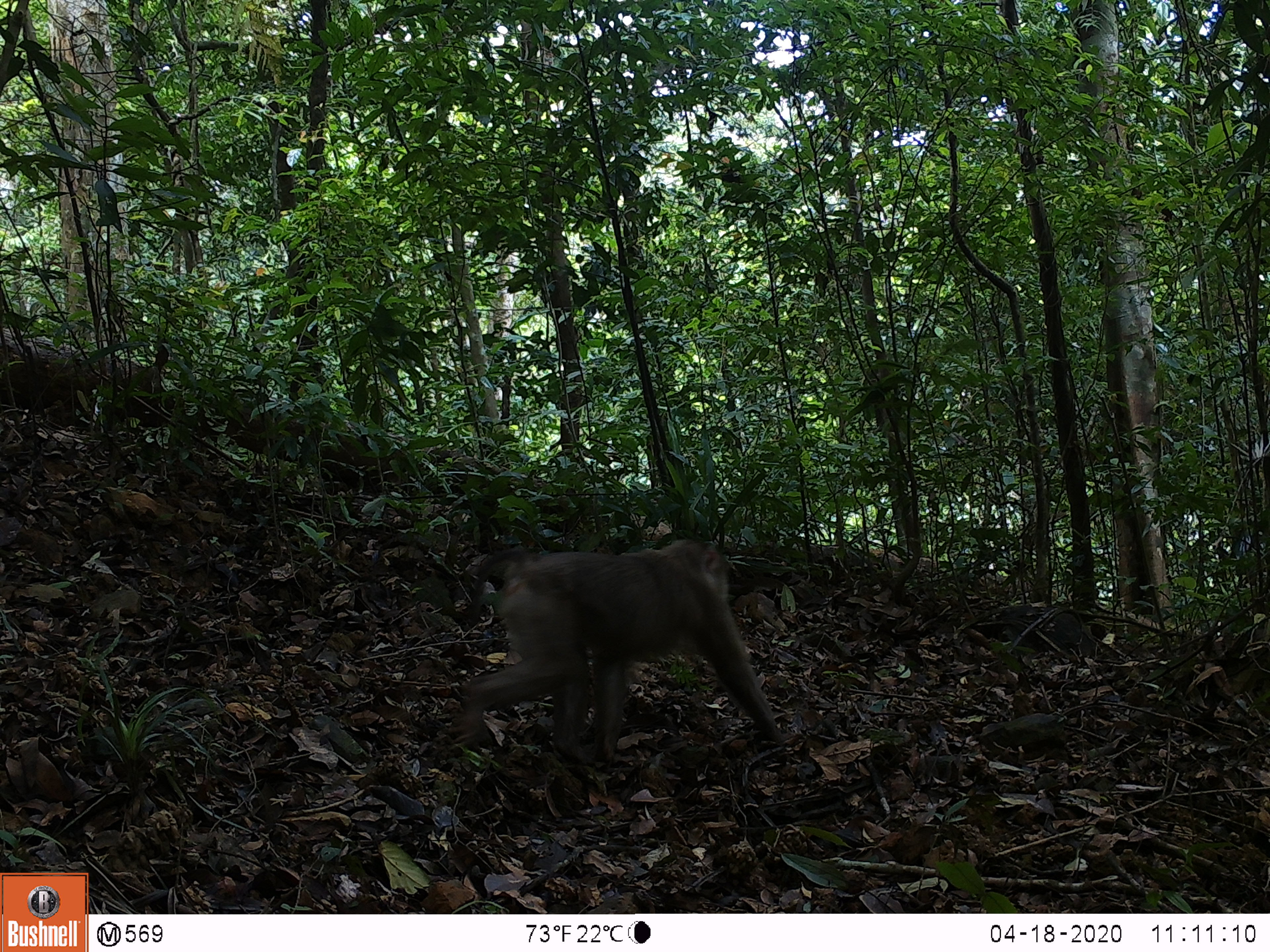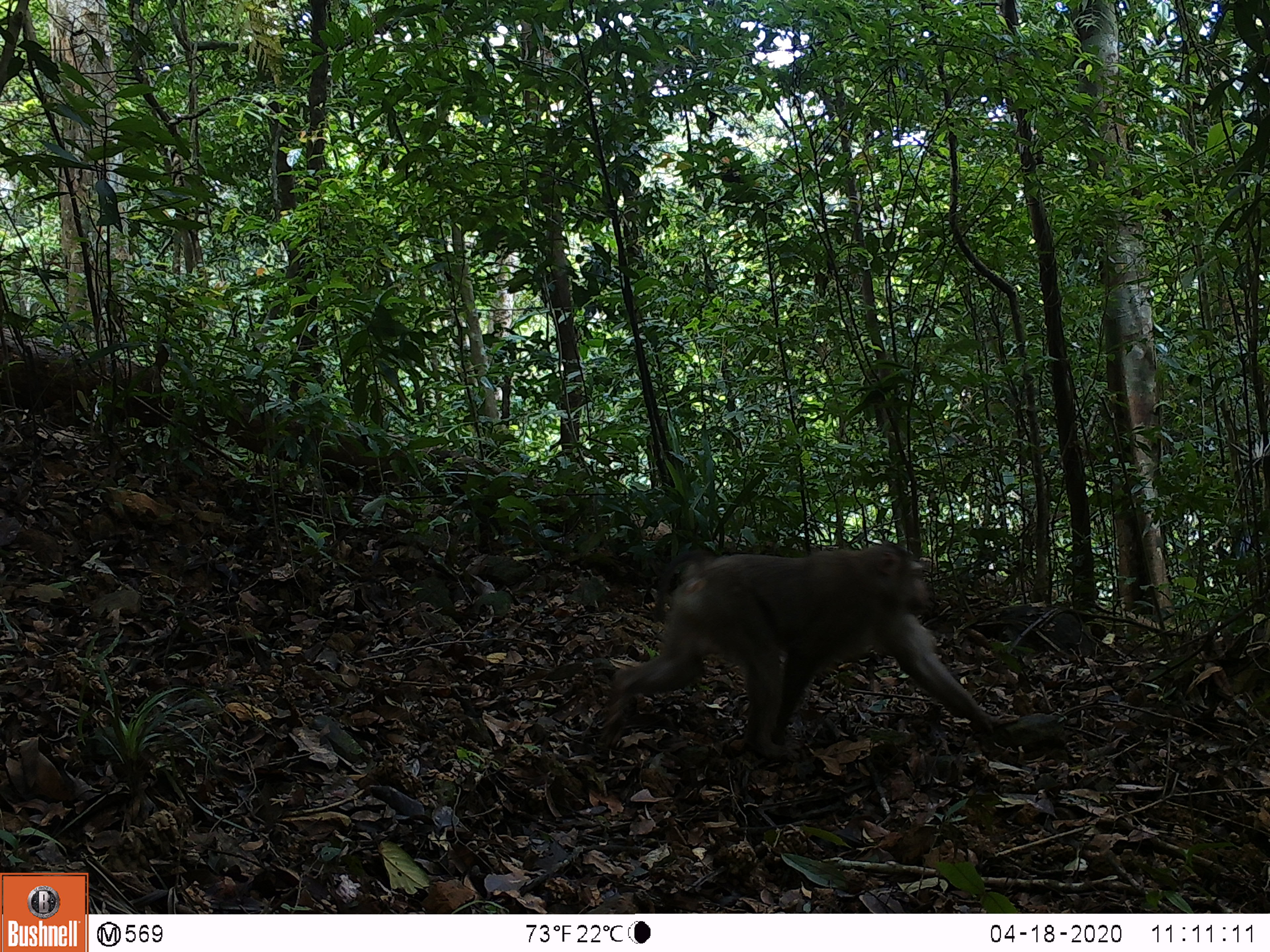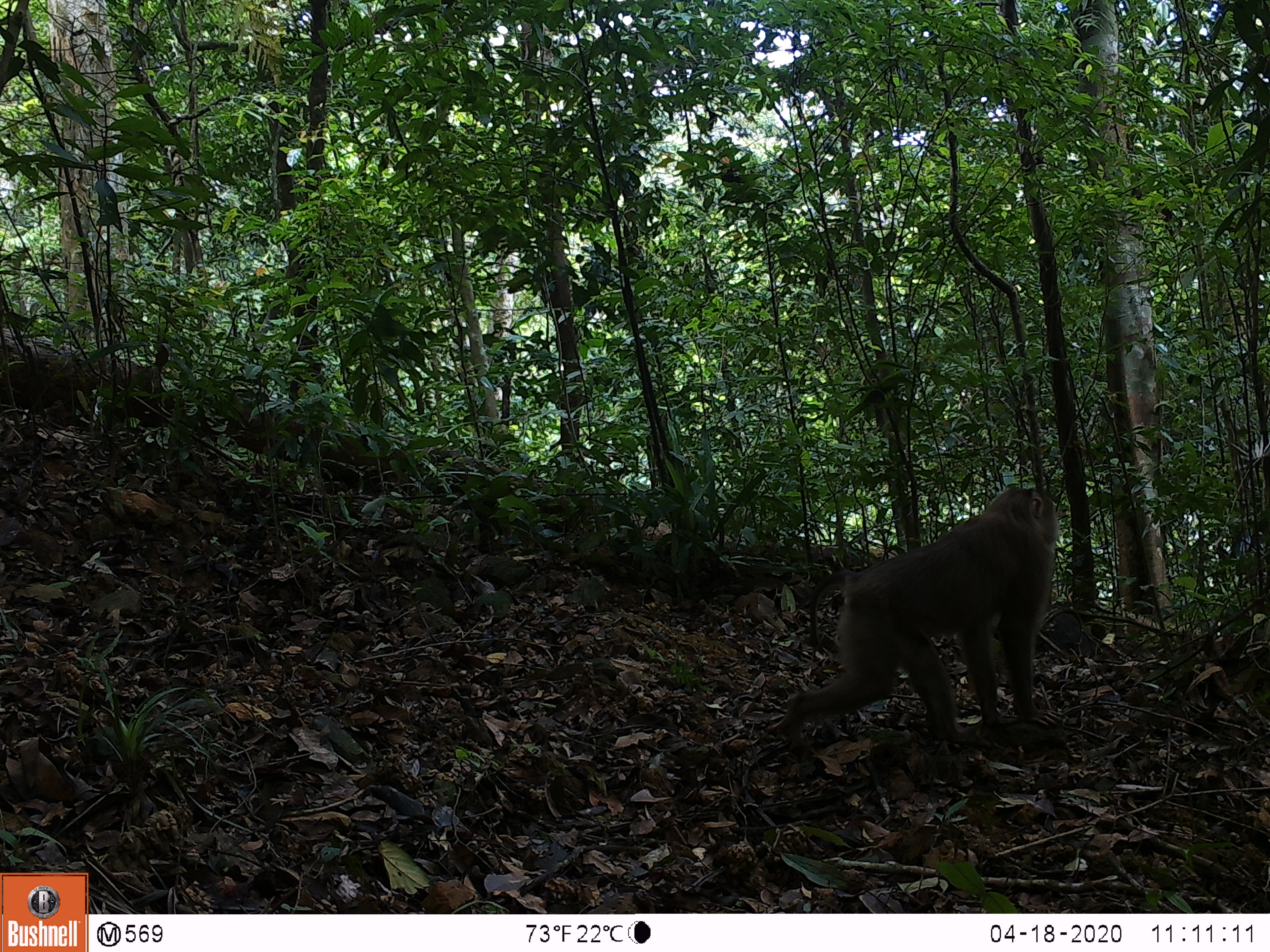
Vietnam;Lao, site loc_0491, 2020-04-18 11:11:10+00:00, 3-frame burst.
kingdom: Animalia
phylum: Chordata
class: Mammalia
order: Primates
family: Cercopithecidae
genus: Macaca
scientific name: Macaca nemestrina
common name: pig-tailed macaque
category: pig tailed macaque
Pig tailed macaque (pig-tailed macaque) (Macaca nemestrina). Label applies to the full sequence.